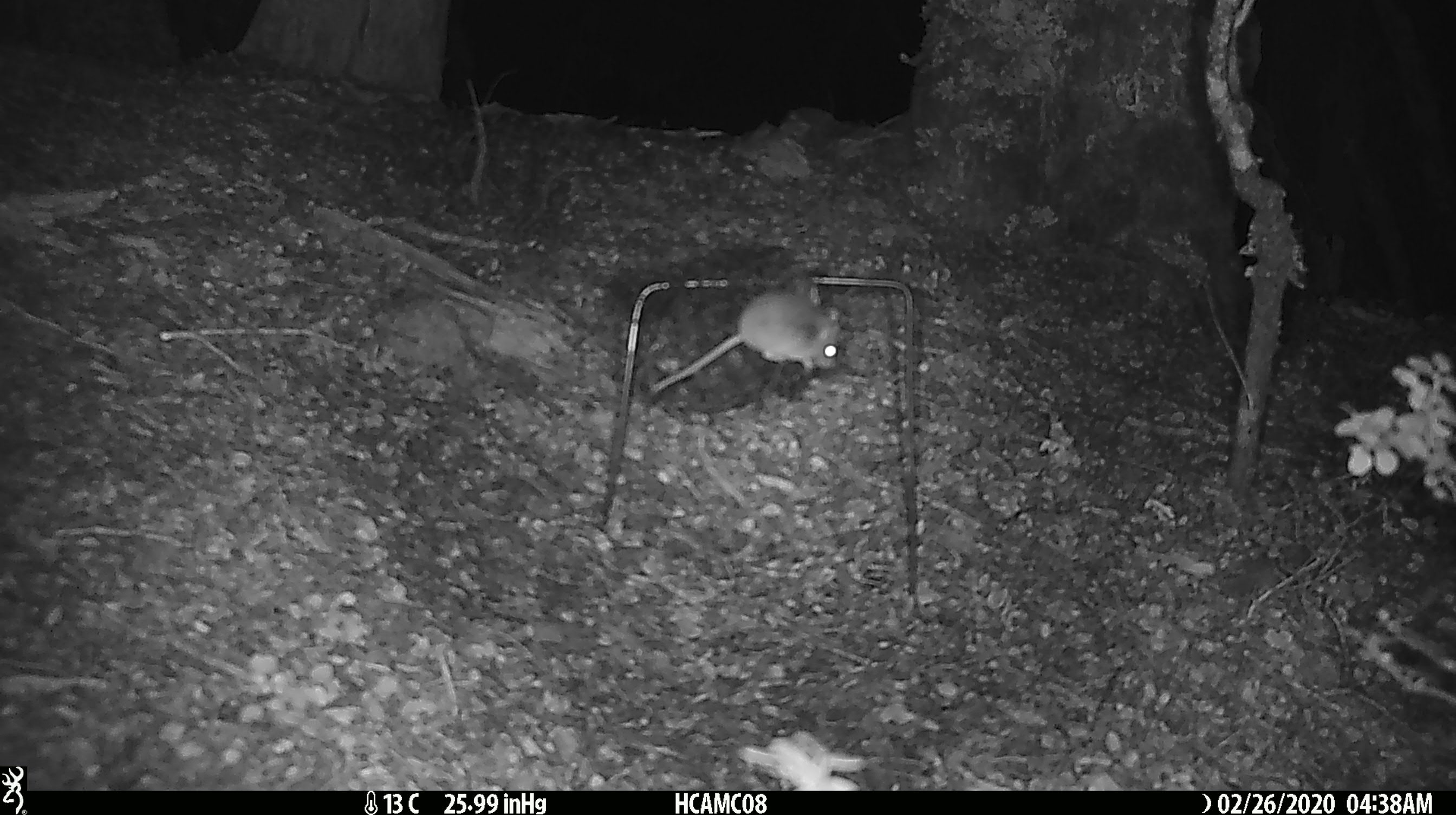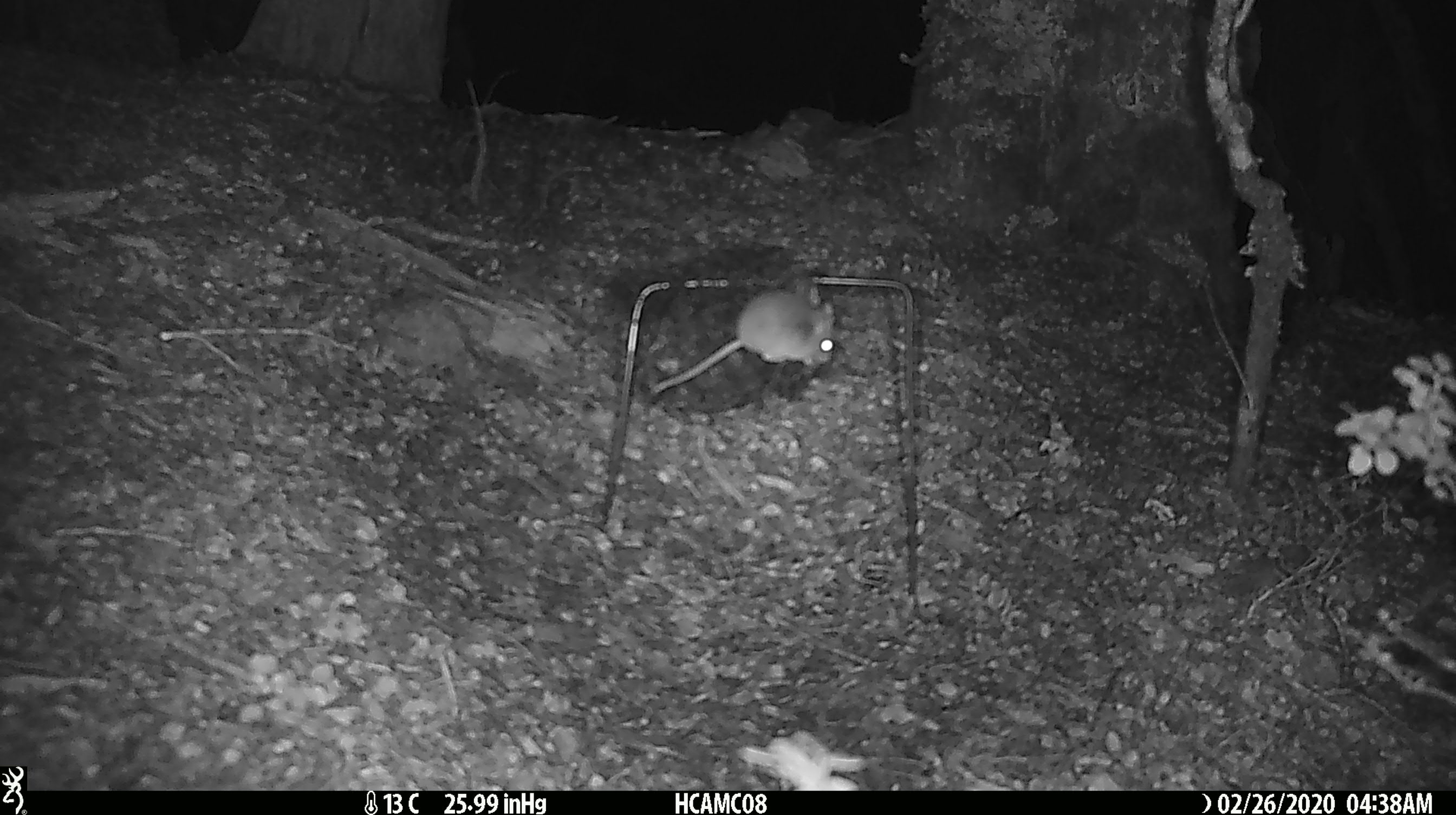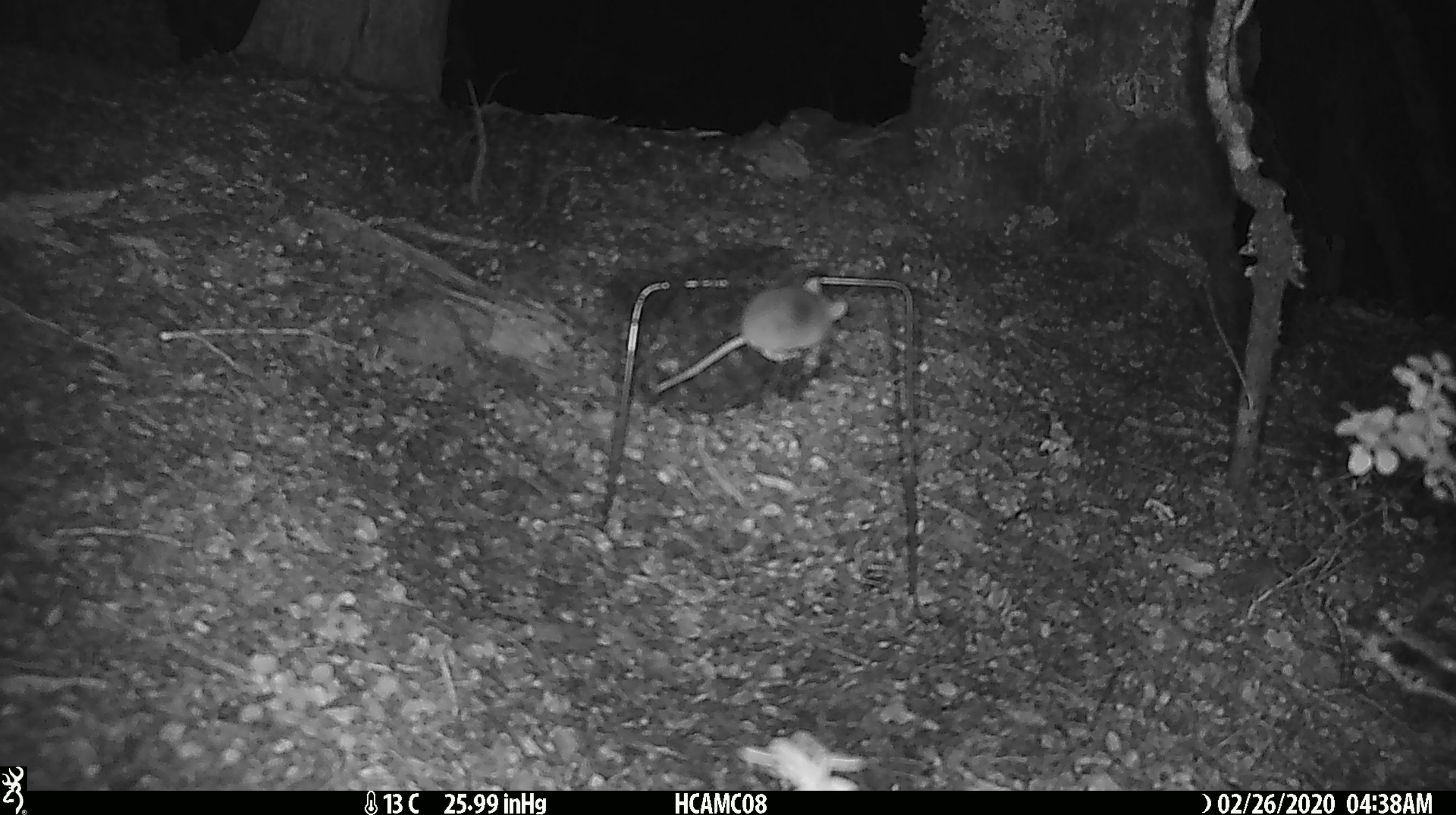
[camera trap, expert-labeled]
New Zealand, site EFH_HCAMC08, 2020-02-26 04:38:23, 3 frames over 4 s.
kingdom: Animalia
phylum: Chordata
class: Mammalia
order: Rodentia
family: Muridae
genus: Mus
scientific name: Mus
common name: mouse